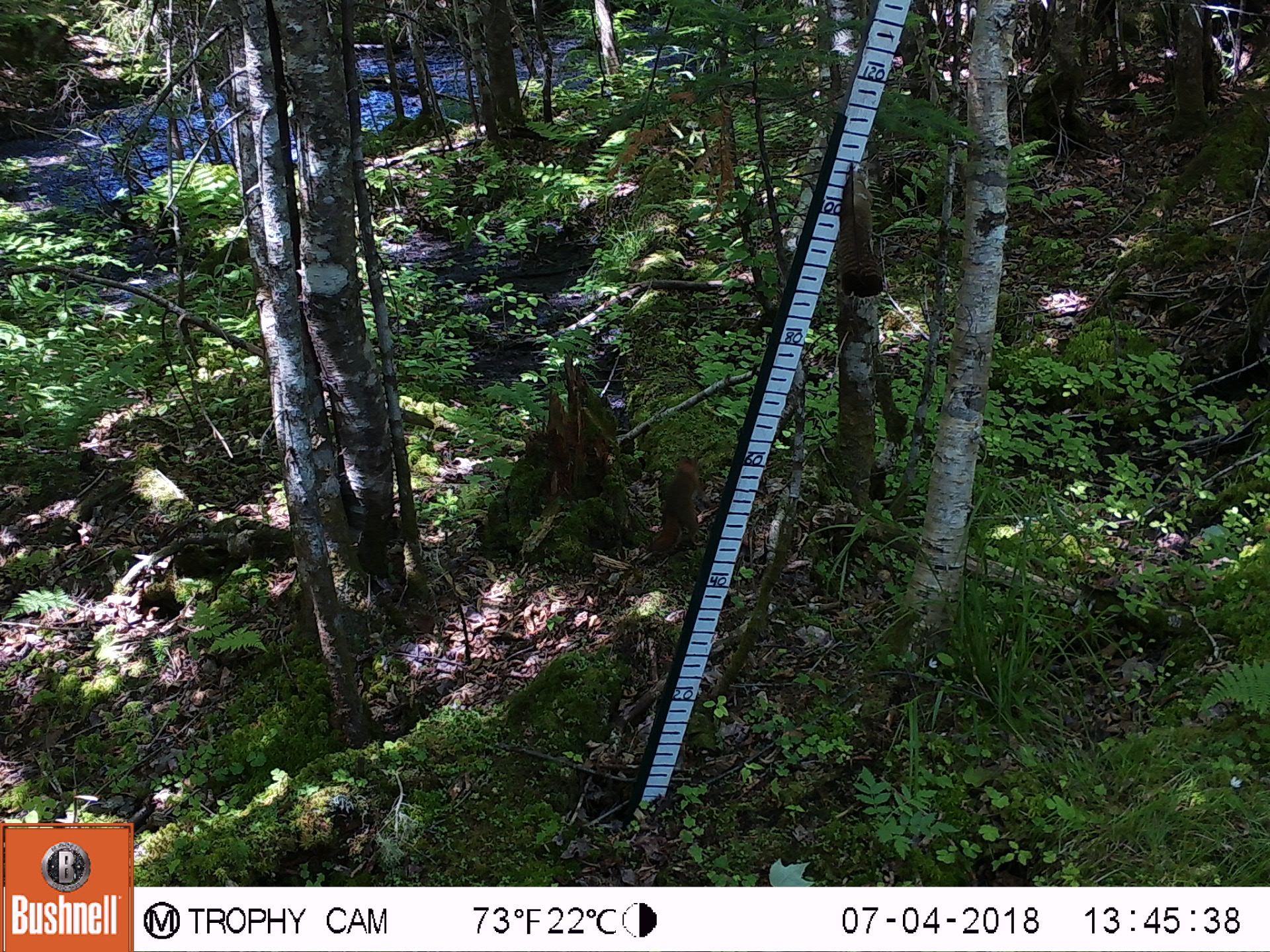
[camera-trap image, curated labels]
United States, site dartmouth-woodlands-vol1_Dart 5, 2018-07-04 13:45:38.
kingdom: Animalia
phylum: Chordata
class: Mammalia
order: Rodentia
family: Sciuridae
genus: Tamiasciurus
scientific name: Tamiasciurus hudsonicus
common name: red squirrel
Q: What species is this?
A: Red squirrel (Tamiasciurus hudsonicus).